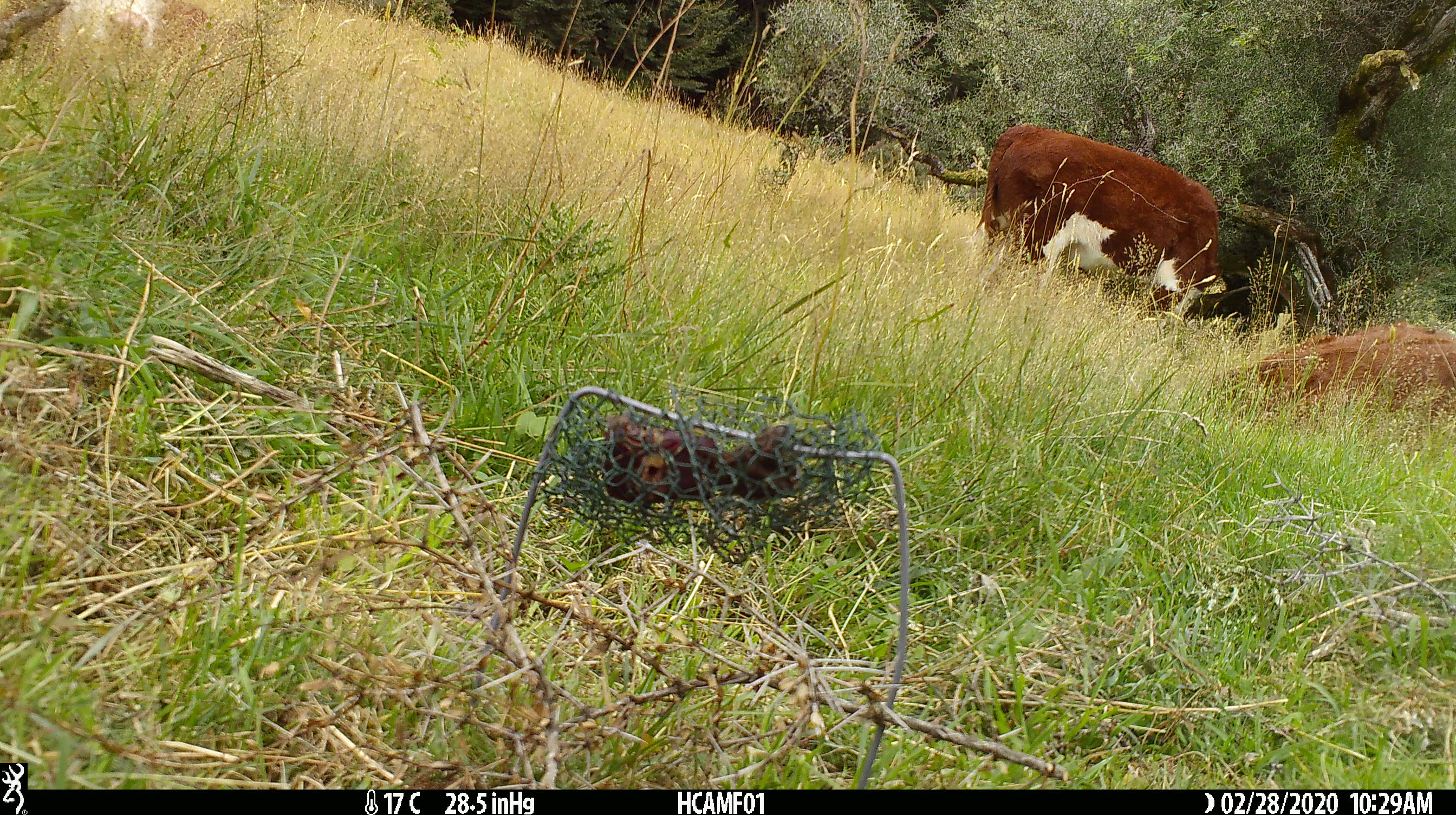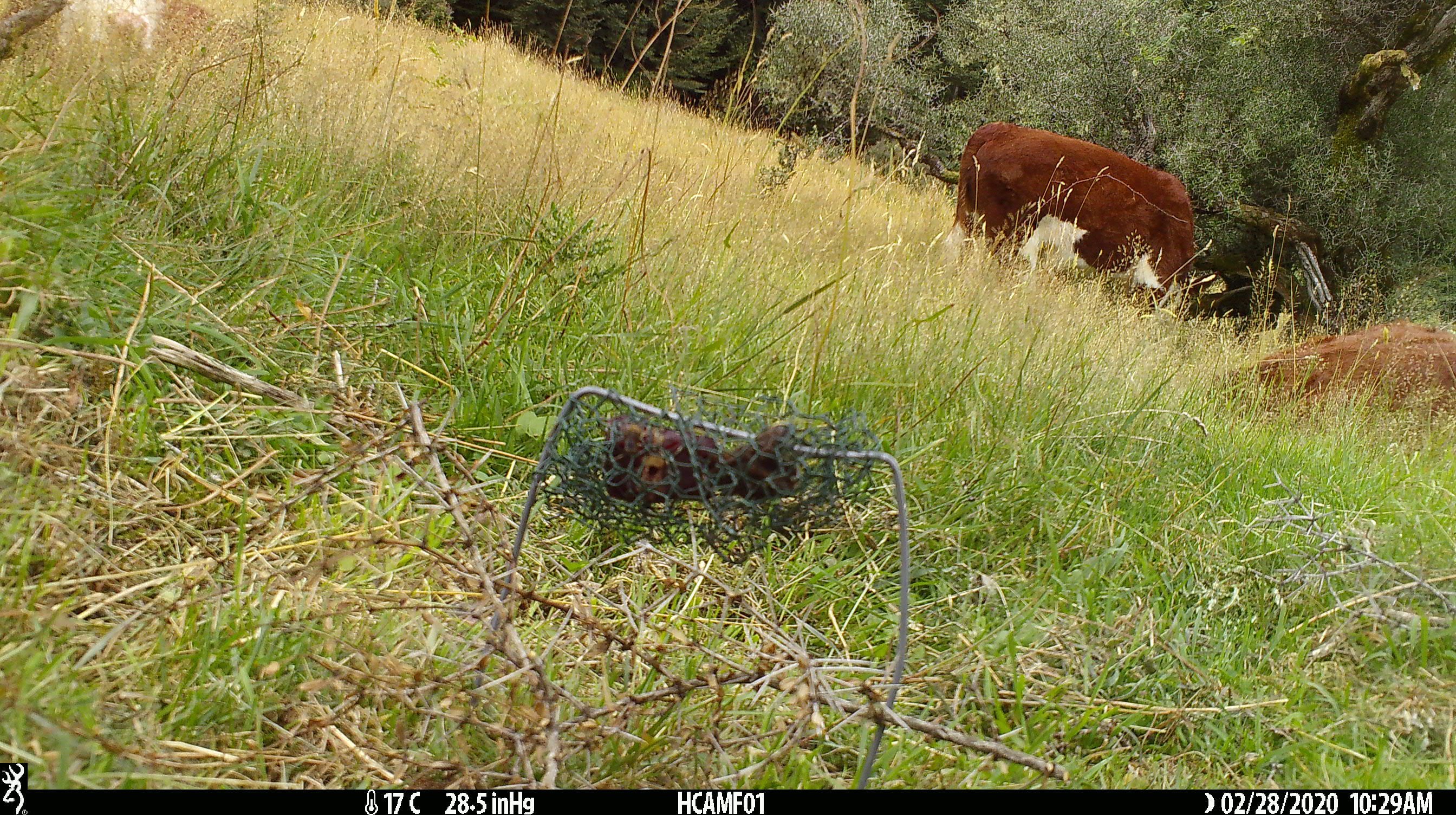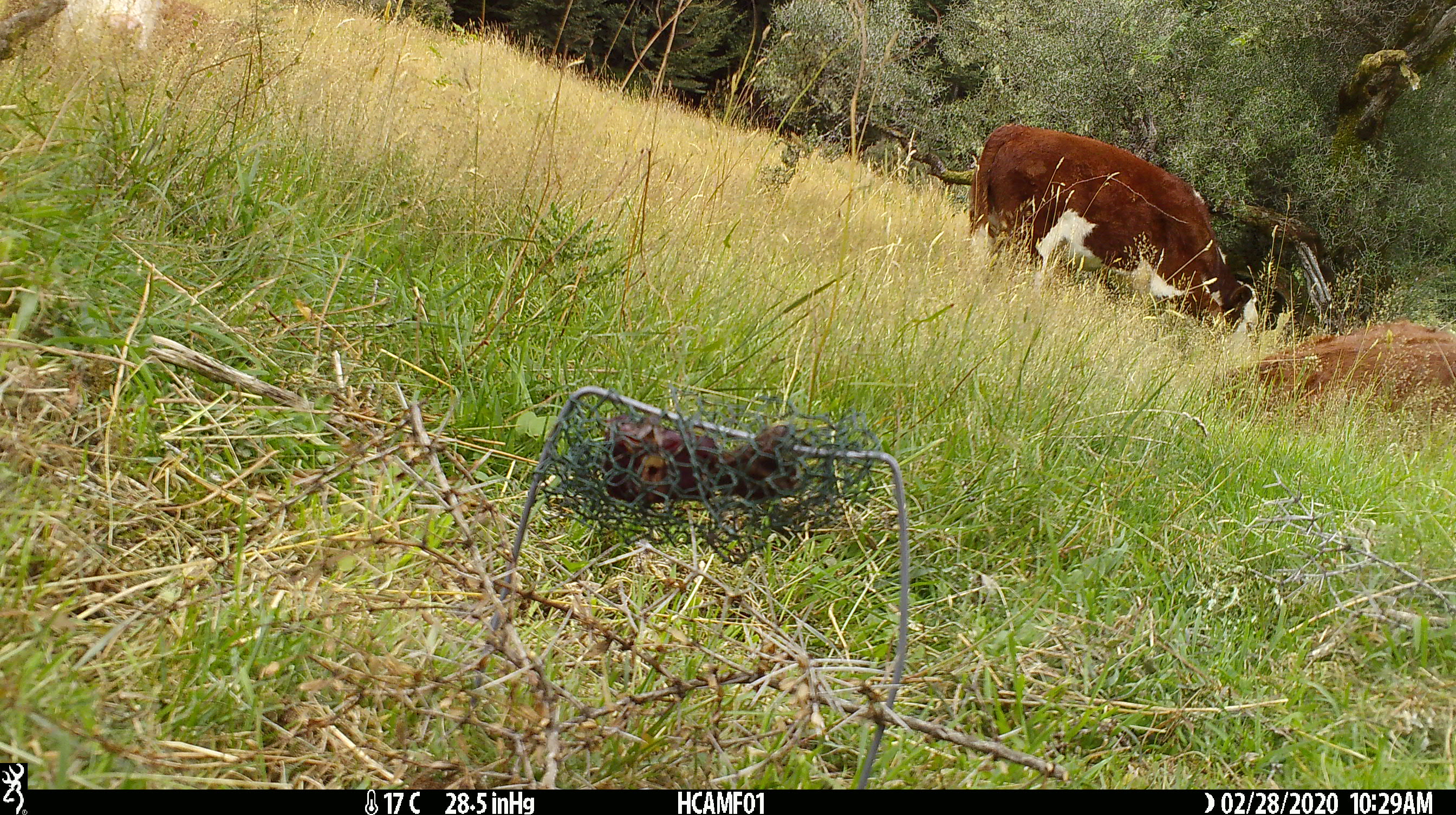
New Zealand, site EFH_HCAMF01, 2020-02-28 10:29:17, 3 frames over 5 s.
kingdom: Animalia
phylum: Chordata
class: Mammalia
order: Artiodactyla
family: Bovidae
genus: Bos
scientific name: Bos taurus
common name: domestic cow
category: cow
Cow (domestic cow) (Bos taurus).